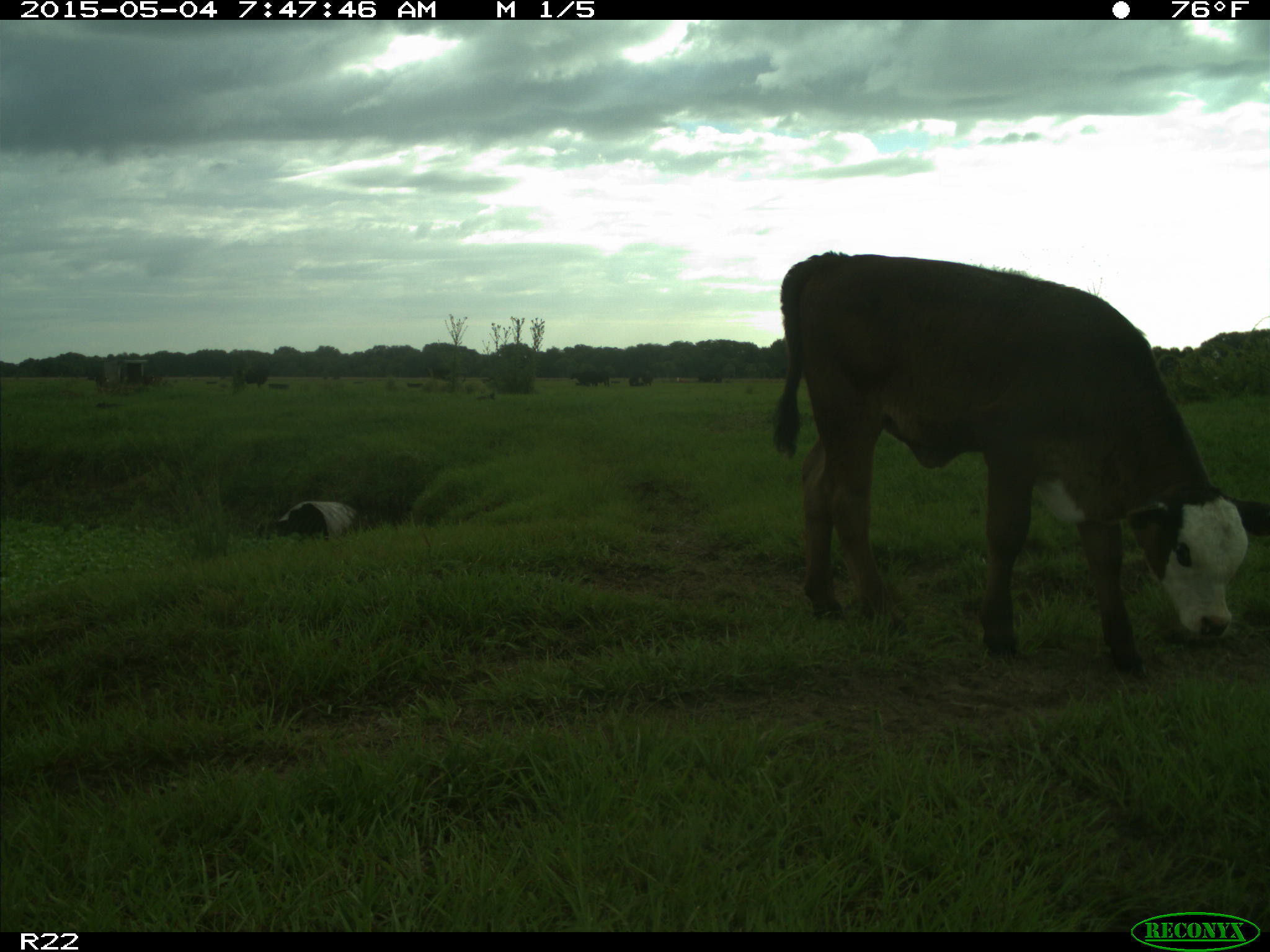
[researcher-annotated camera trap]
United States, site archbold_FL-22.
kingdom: Animalia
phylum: Chordata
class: Mammalia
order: Artiodactyla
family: Bovidae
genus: Bos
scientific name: Bos taurus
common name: domestic cow